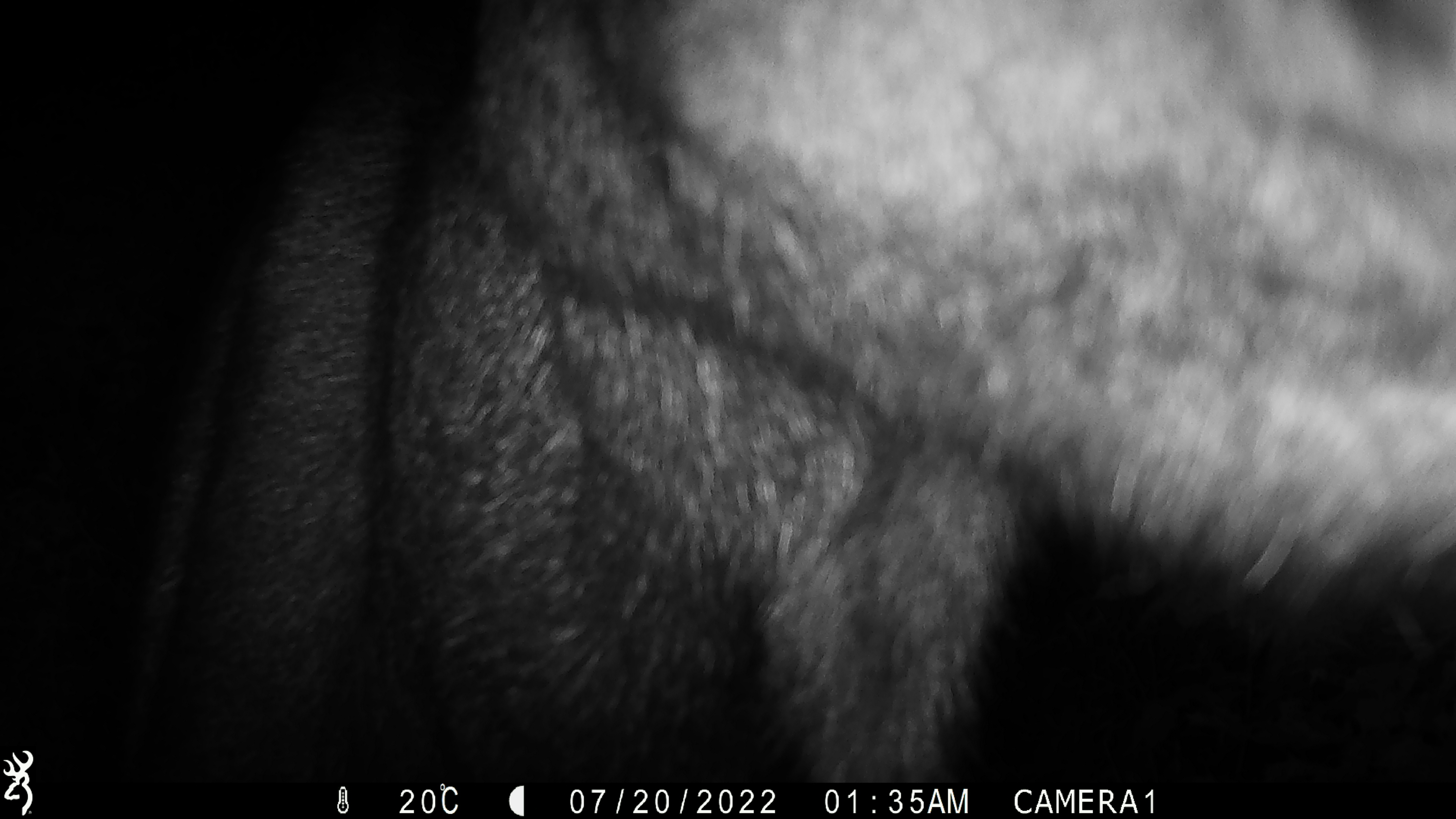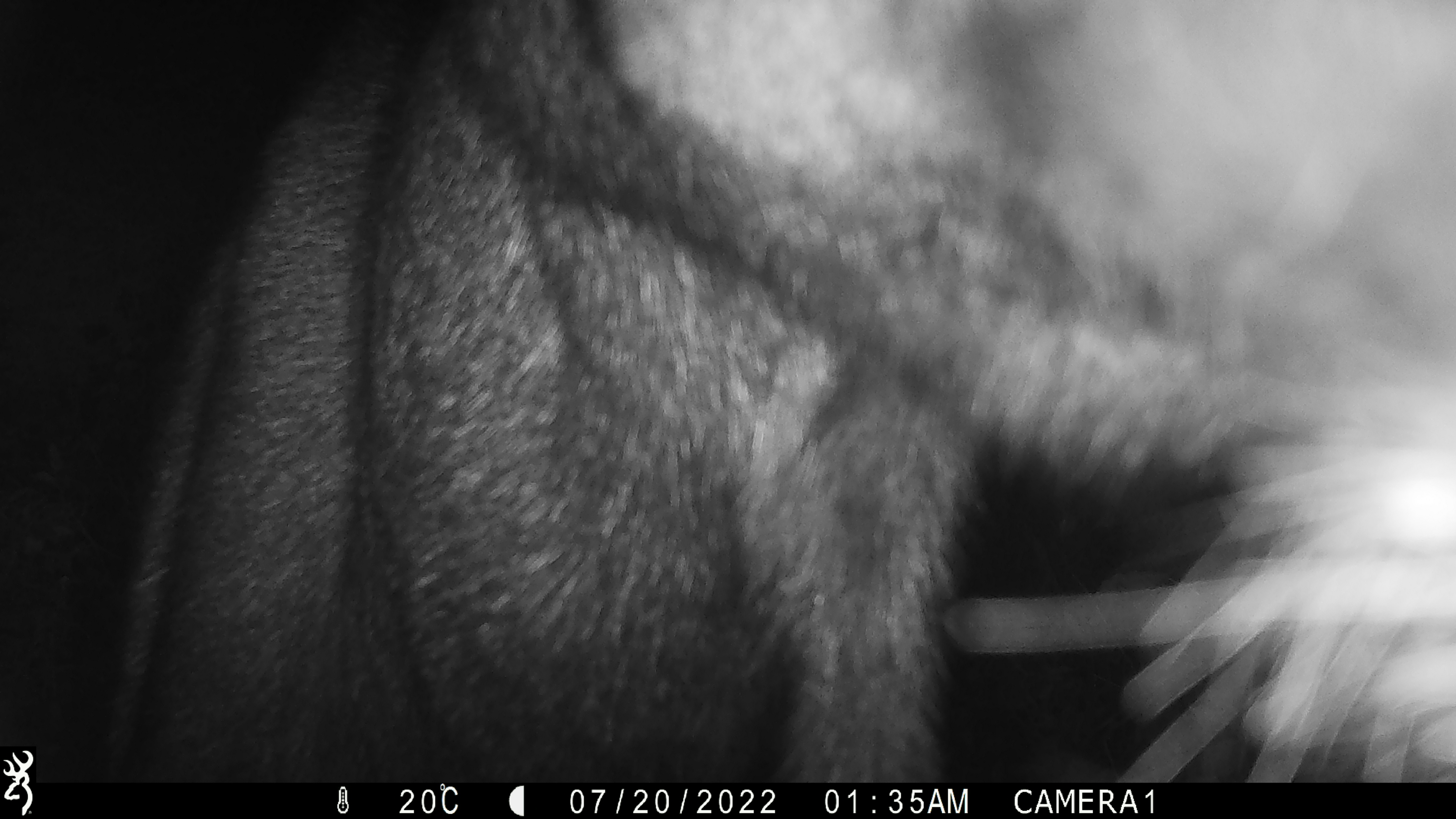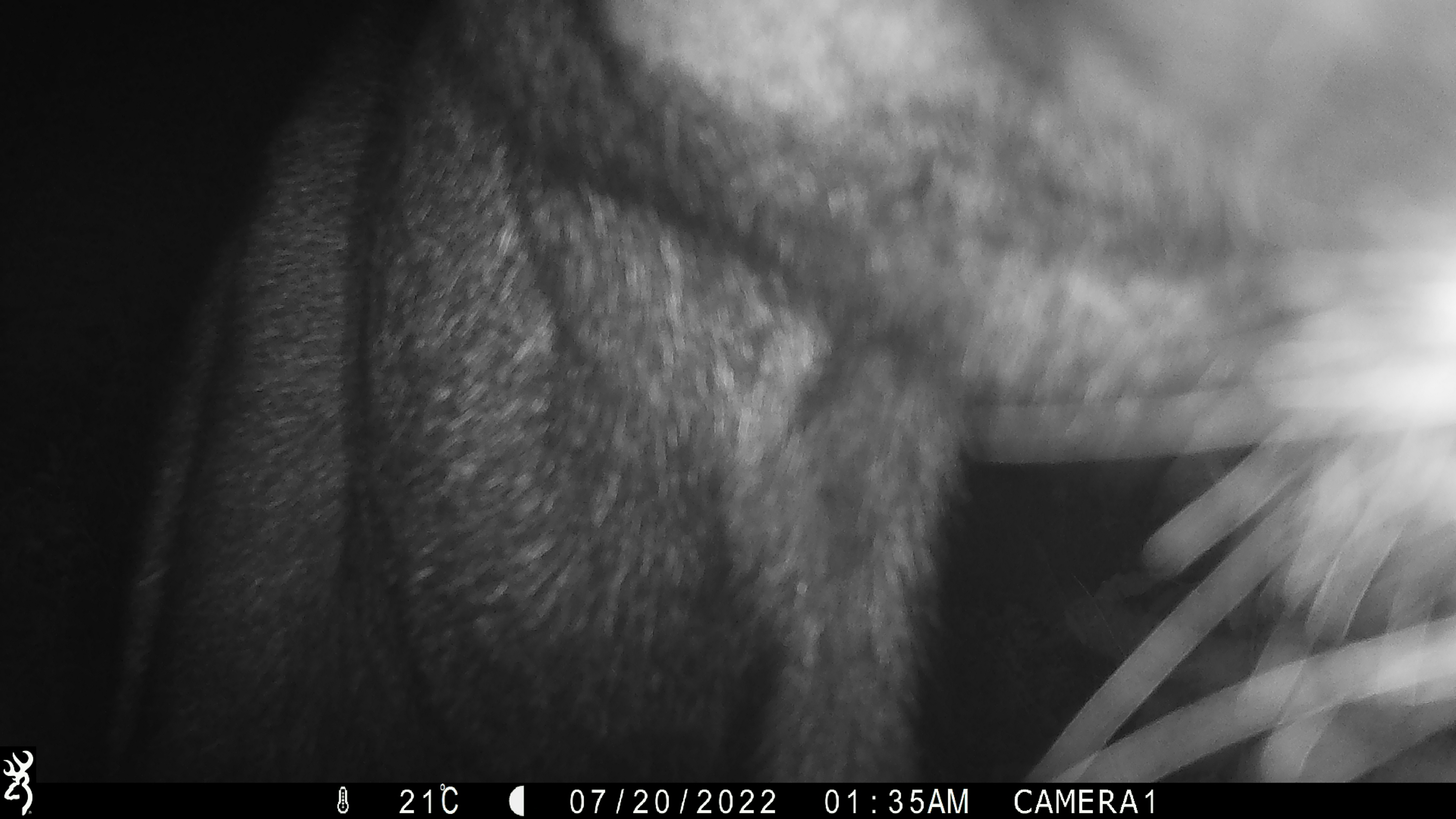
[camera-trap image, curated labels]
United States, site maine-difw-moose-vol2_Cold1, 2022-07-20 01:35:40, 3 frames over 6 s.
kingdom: Animalia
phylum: Chordata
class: Mammalia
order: Artiodactyla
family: Cervidae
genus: Alces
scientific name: Alces alces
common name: moose